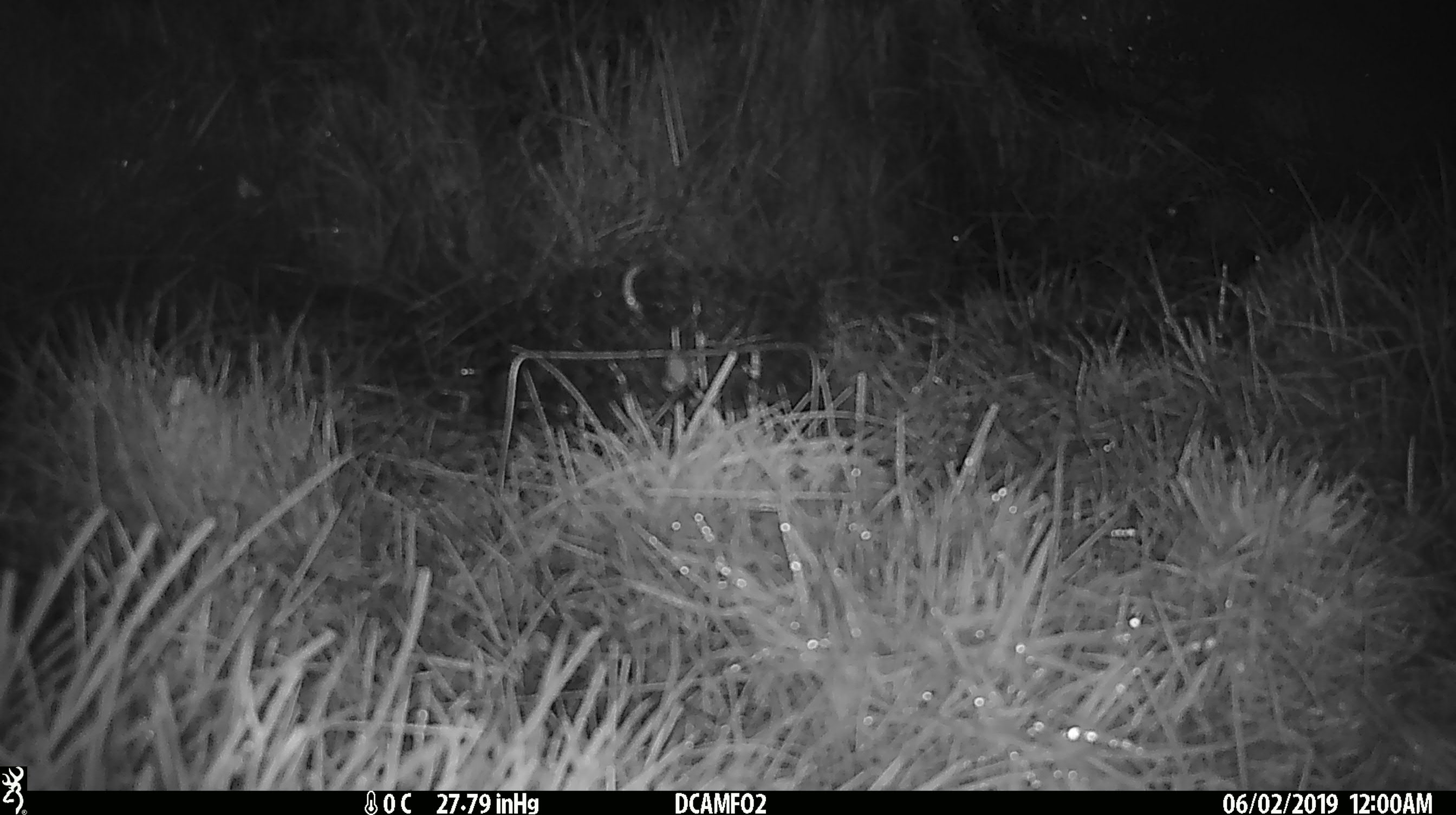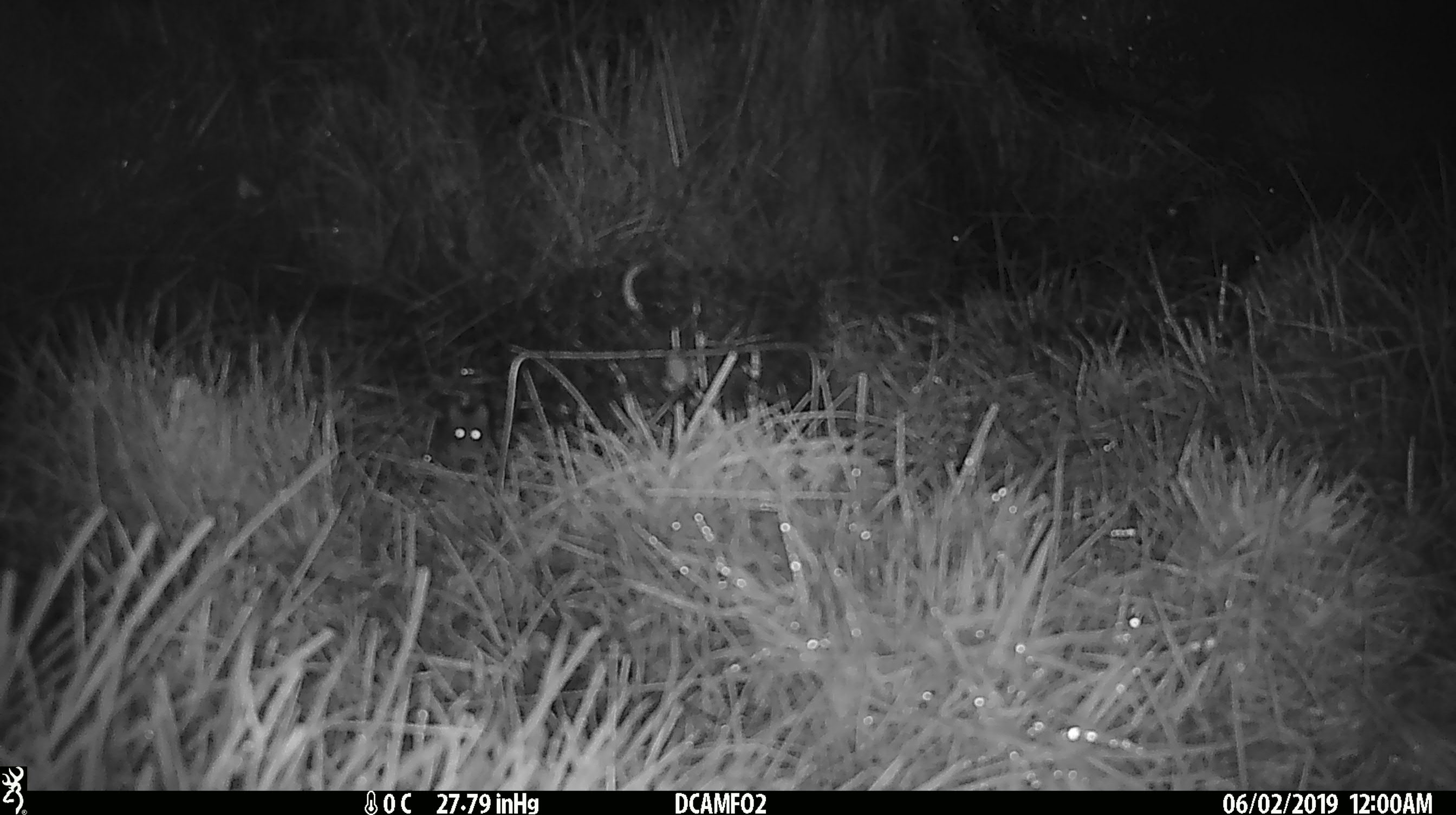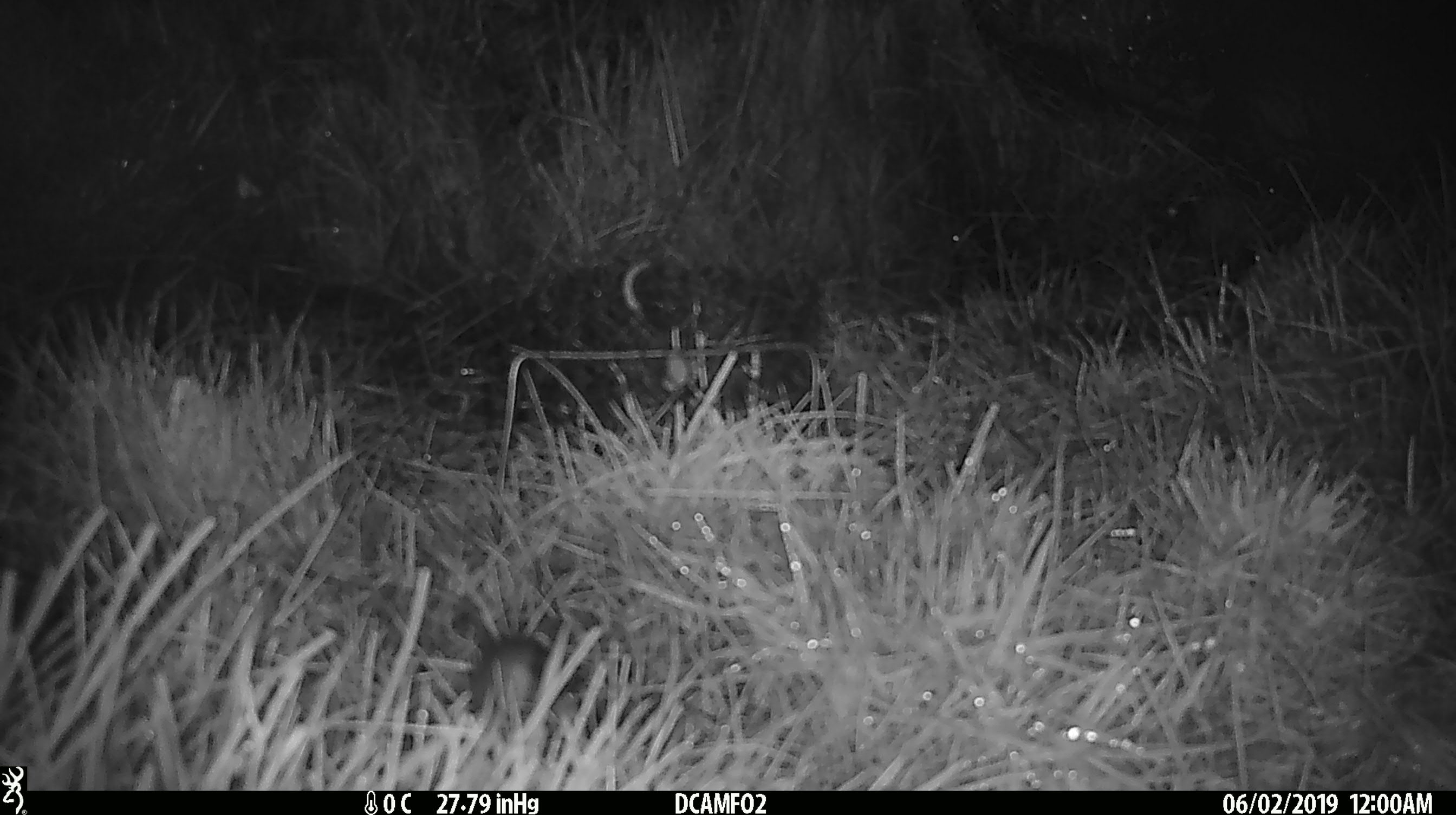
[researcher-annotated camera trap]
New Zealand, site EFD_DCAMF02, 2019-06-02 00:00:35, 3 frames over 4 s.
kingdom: Animalia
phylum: Chordata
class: Mammalia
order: Rodentia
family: Muridae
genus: Mus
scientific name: Mus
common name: mouse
Mouse (Mus).